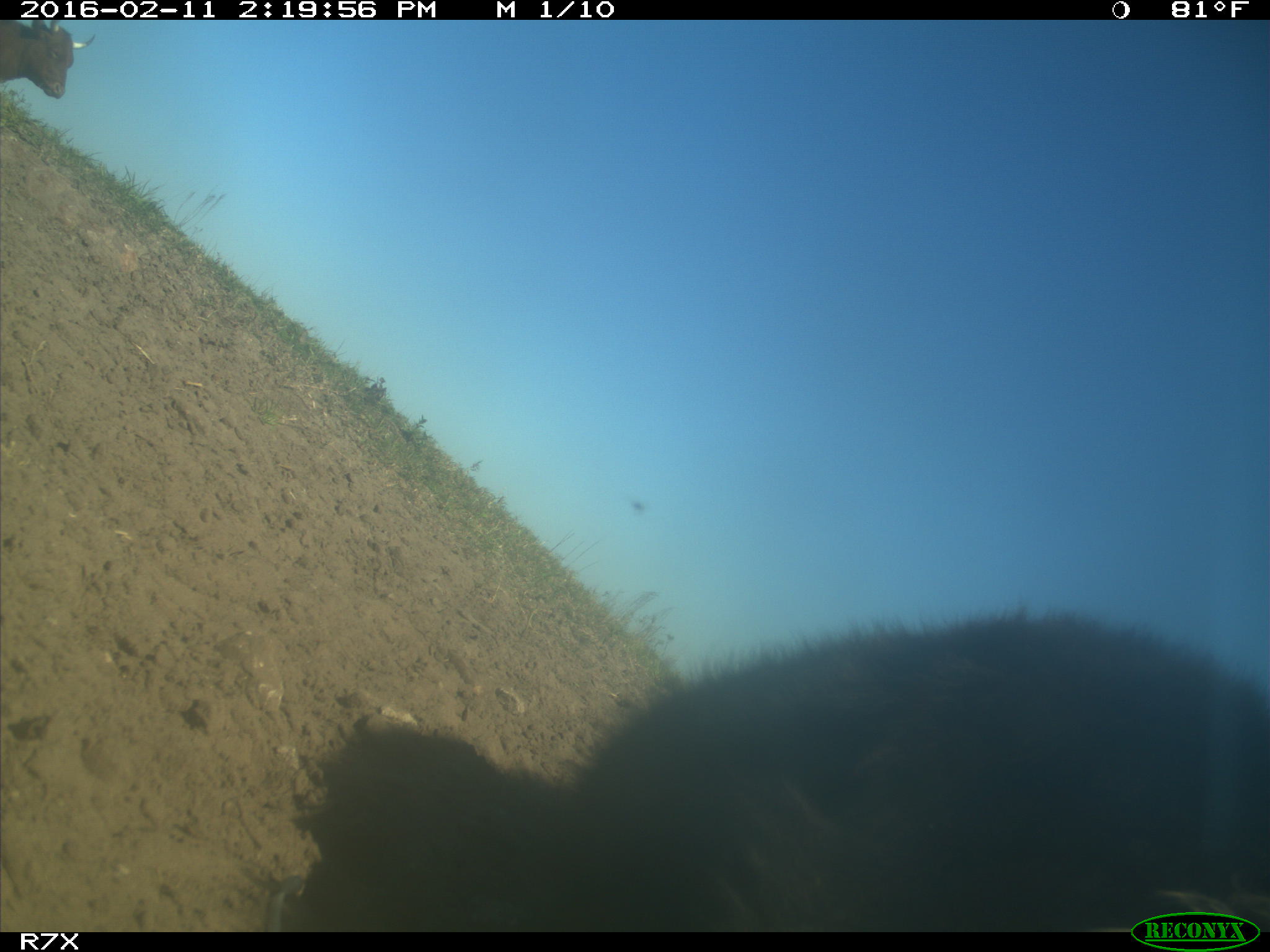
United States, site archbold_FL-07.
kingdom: Animalia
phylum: Chordata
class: Mammalia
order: Artiodactyla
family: Bovidae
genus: Bos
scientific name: Bos taurus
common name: domestic cow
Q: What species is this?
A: Bos taurus (domestic cow).